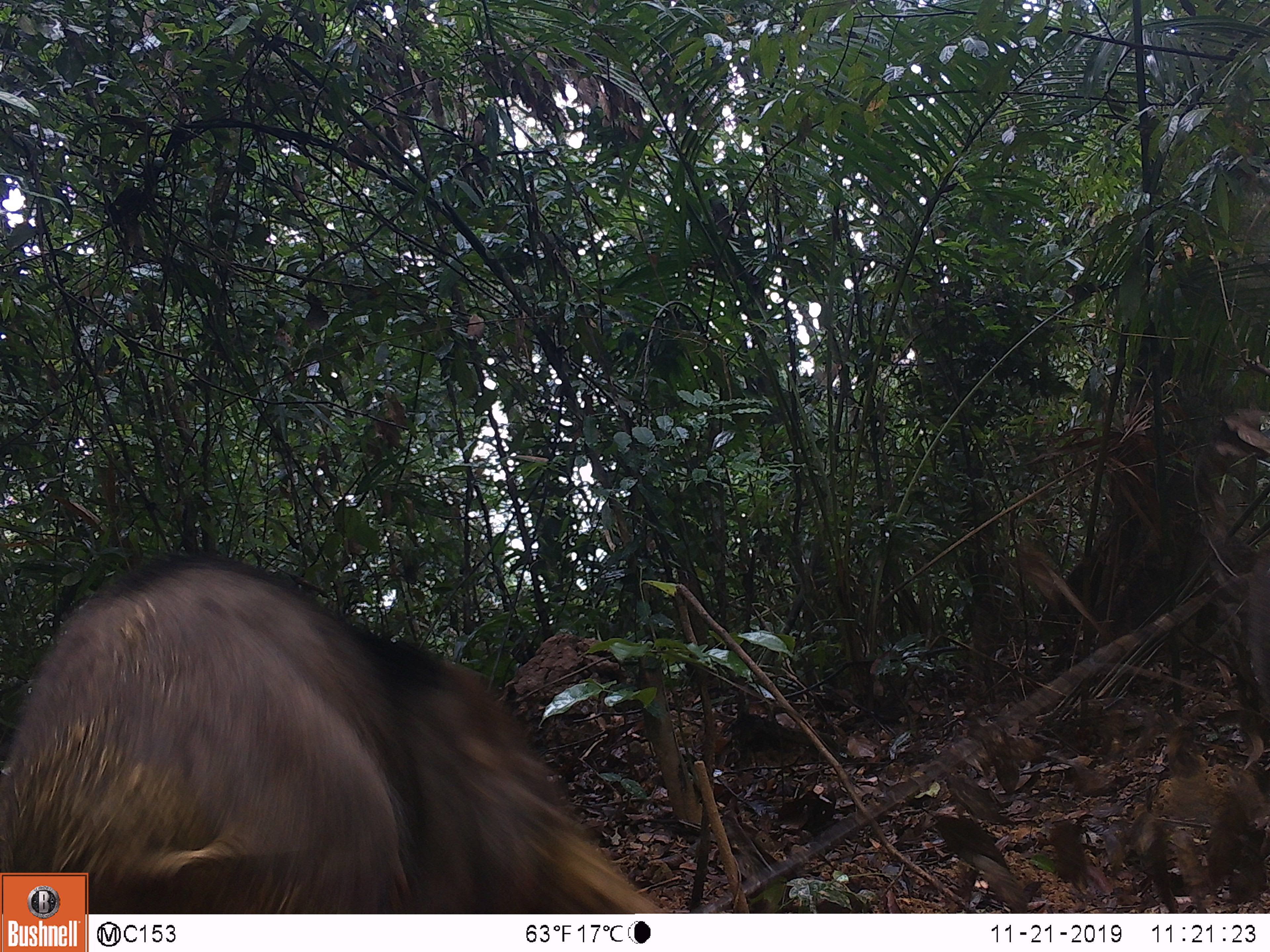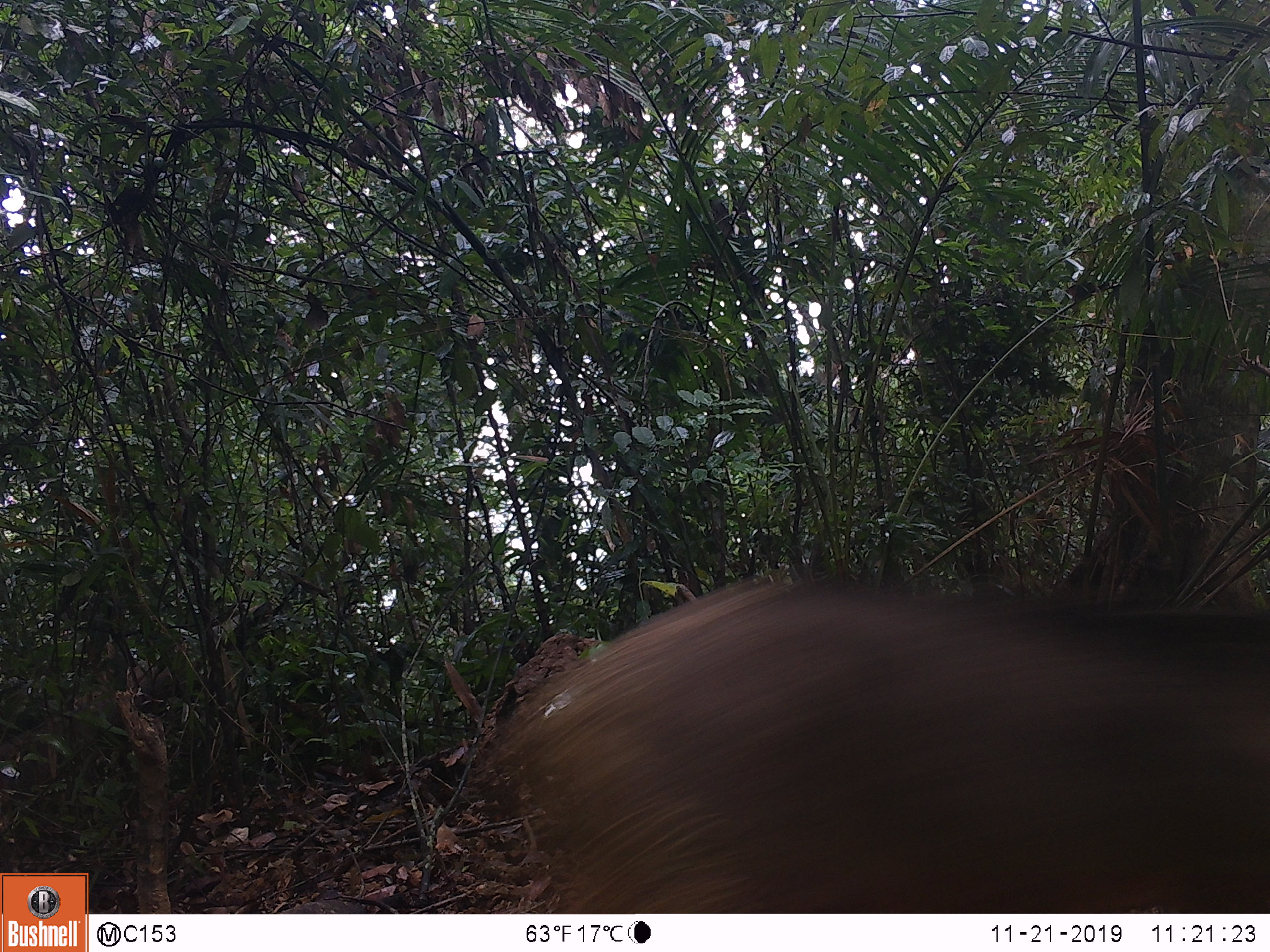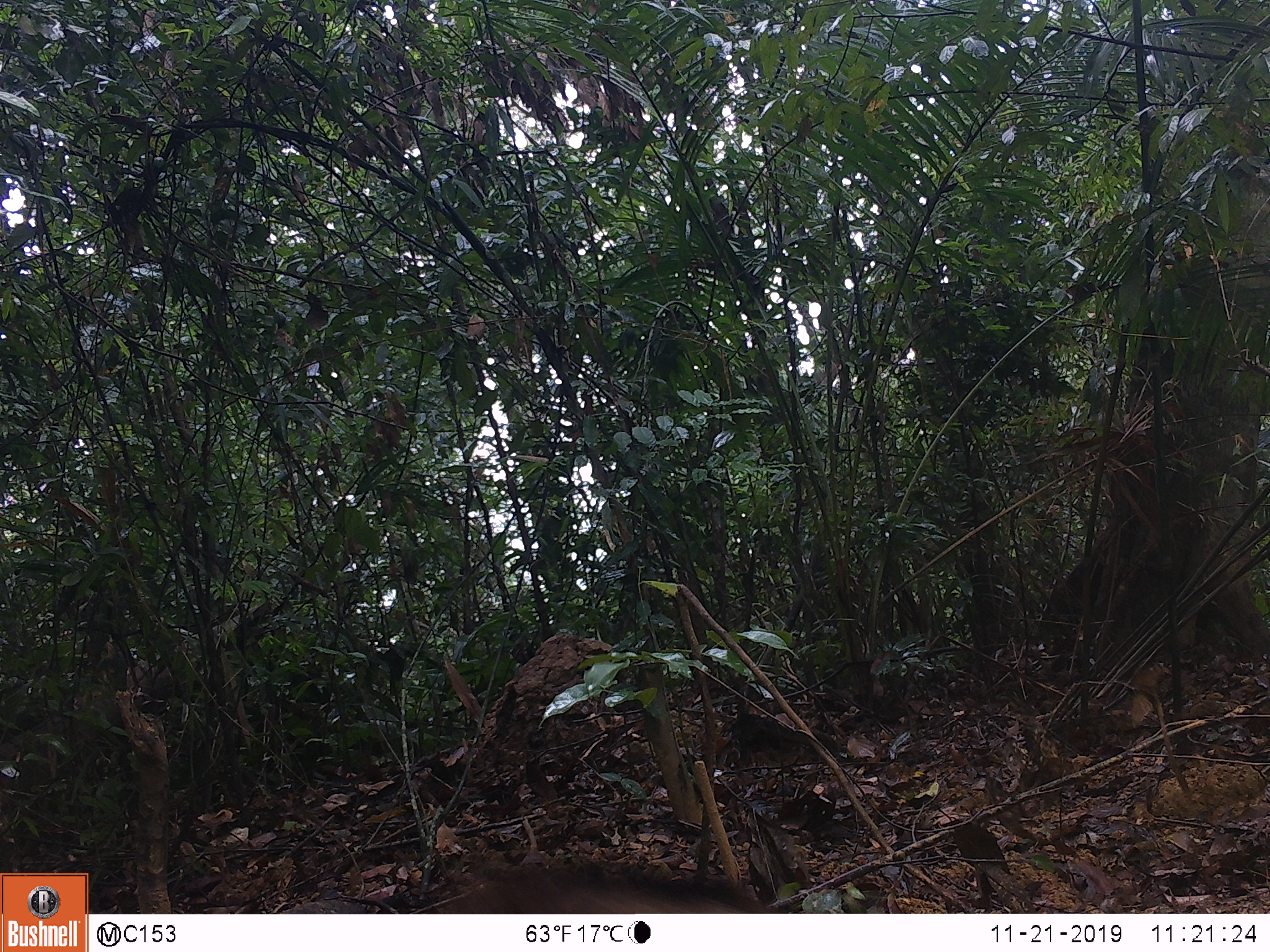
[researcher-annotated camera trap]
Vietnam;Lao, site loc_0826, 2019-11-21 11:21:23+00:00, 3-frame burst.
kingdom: Animalia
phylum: Chordata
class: Mammalia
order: Artiodactyla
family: Suidae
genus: Sus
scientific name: Sus scrofa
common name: eurasian wild pig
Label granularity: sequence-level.